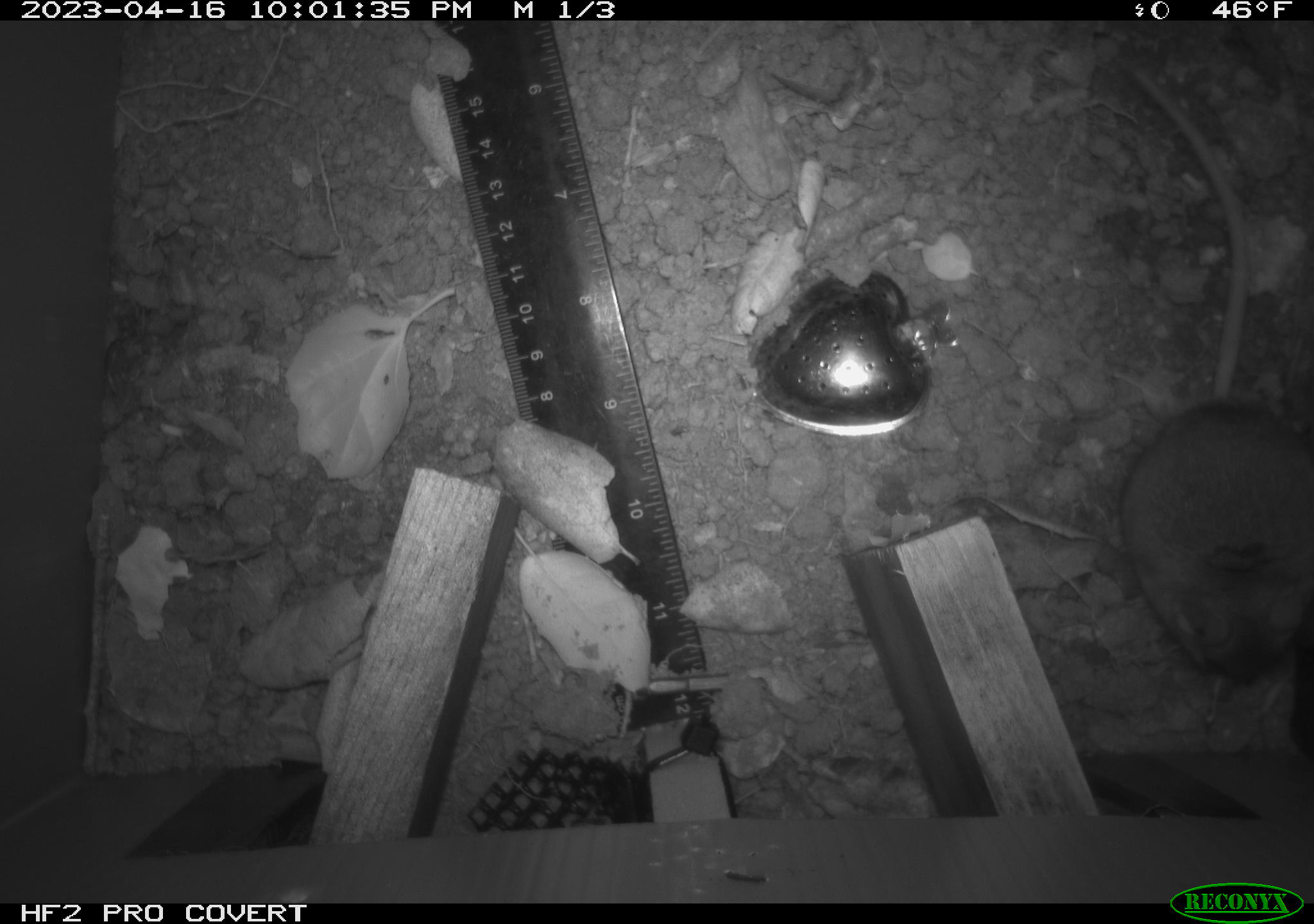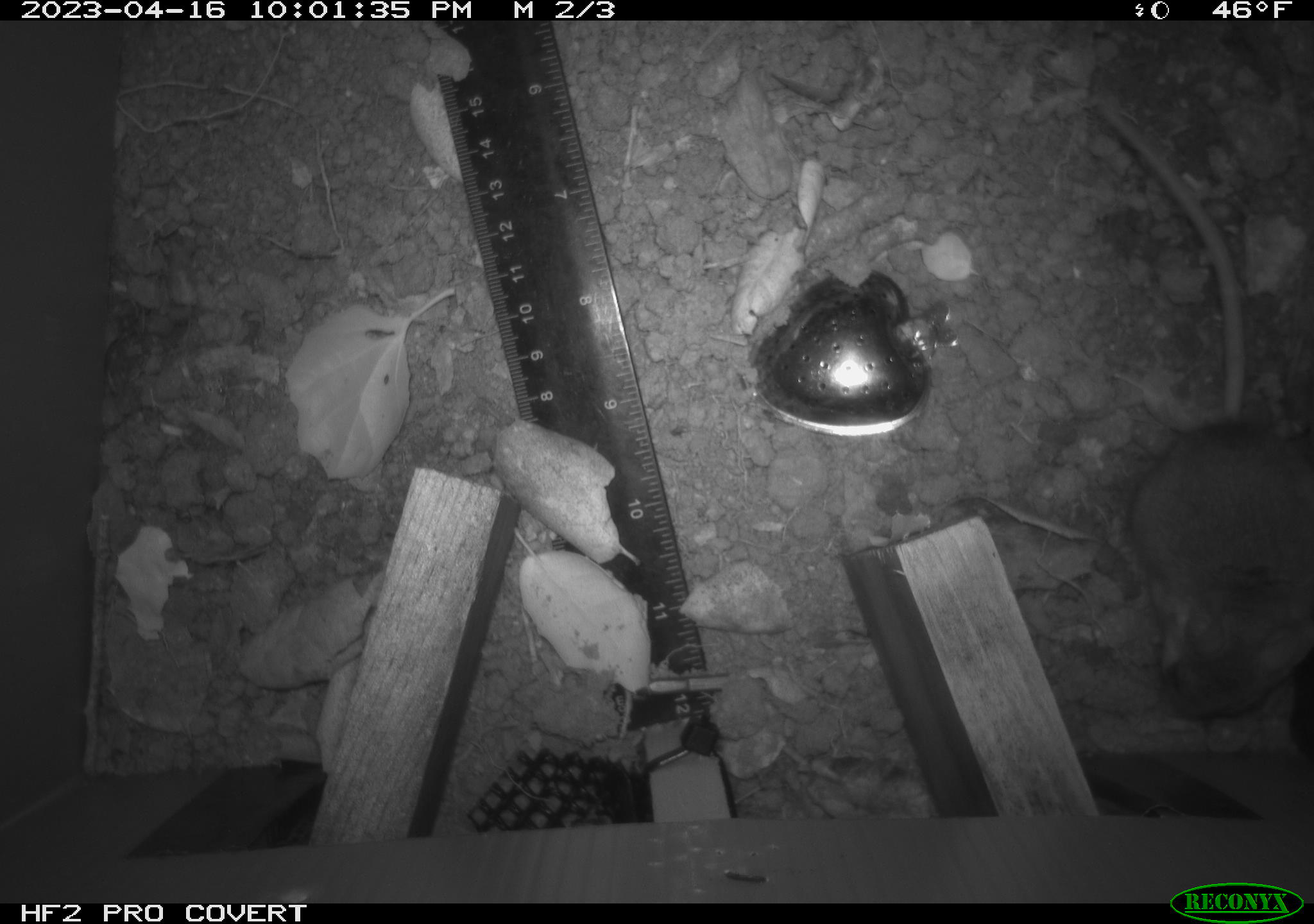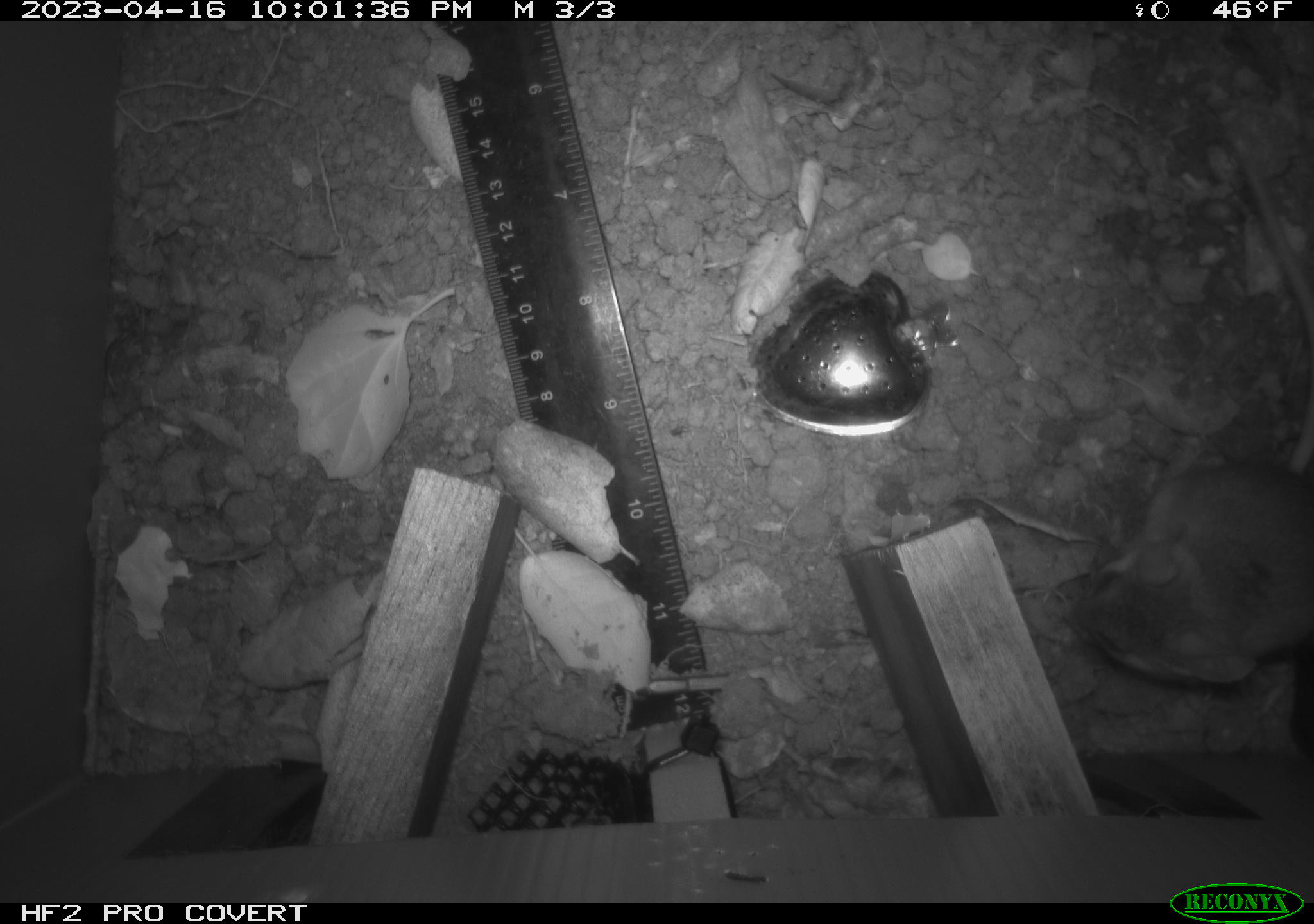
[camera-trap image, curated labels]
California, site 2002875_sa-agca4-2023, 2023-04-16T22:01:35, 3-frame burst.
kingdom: Animalia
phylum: Chordata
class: Mammalia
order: Rodentia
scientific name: Rodentia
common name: mouse species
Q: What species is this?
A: Mouse species (Rodentia).